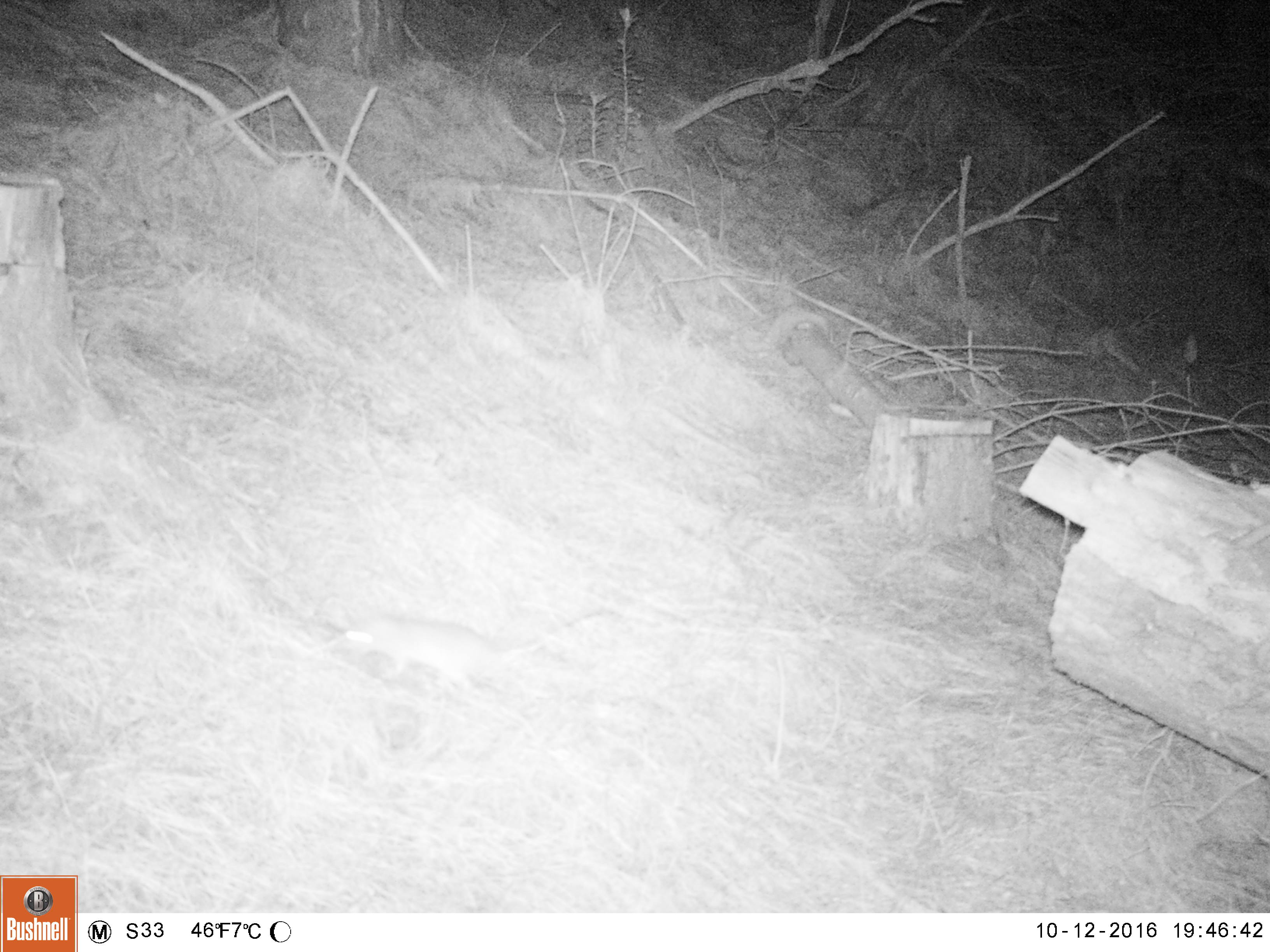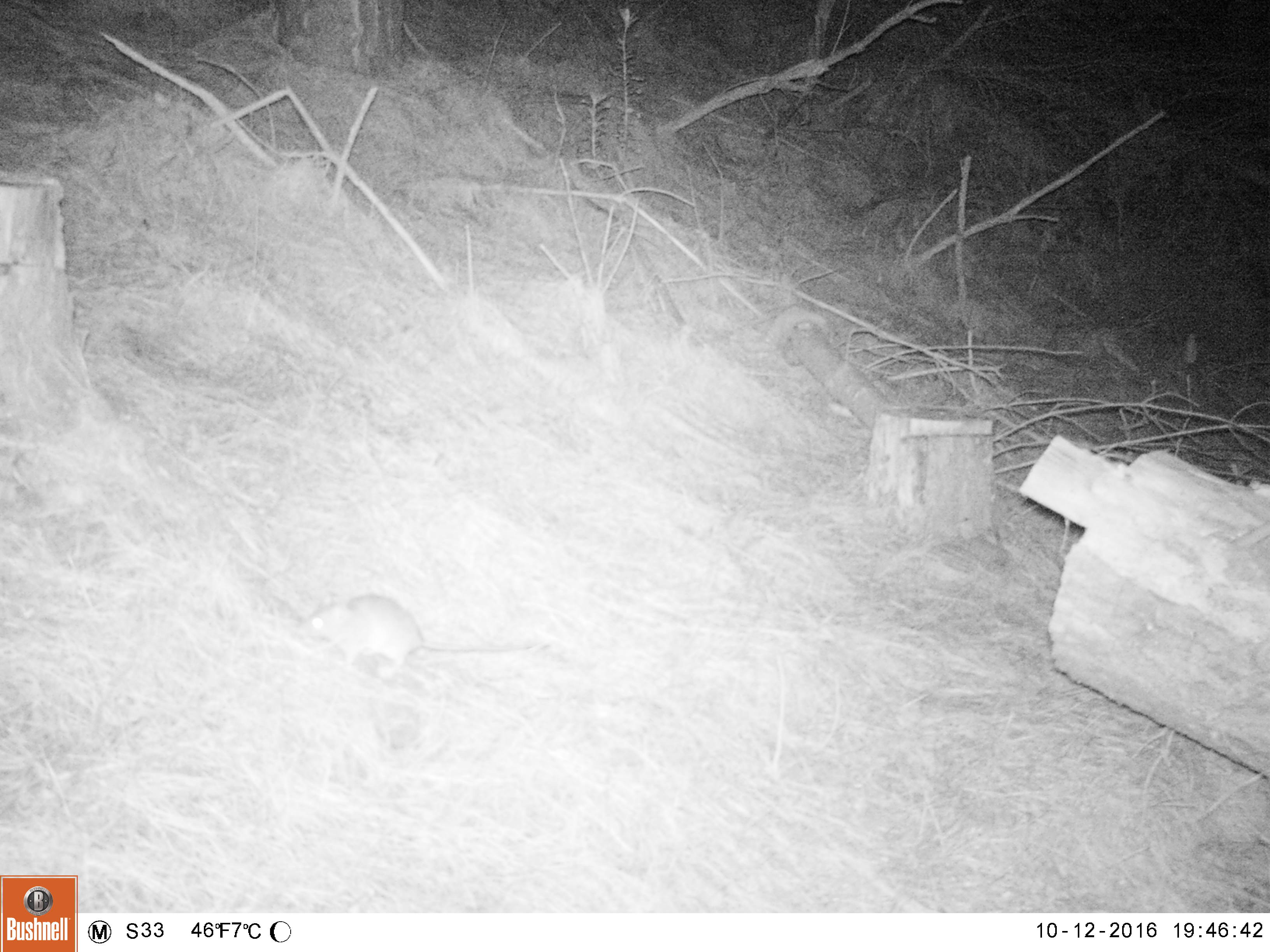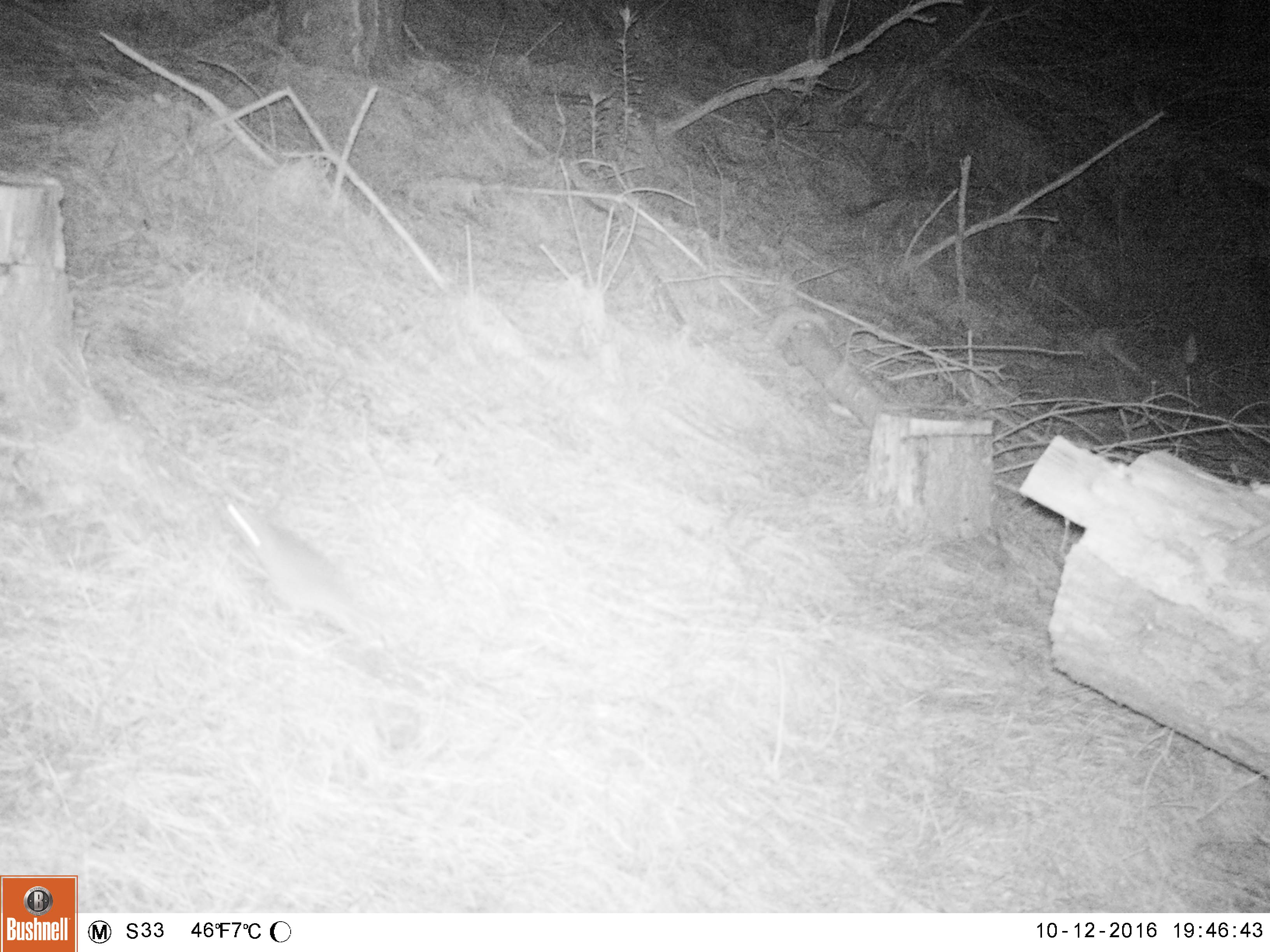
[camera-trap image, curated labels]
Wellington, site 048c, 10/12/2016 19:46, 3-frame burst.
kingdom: Animalia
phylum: Chordata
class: Mammalia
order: Rodentia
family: Muridae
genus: Rattus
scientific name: Rattus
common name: rat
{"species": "rat (Rattus)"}